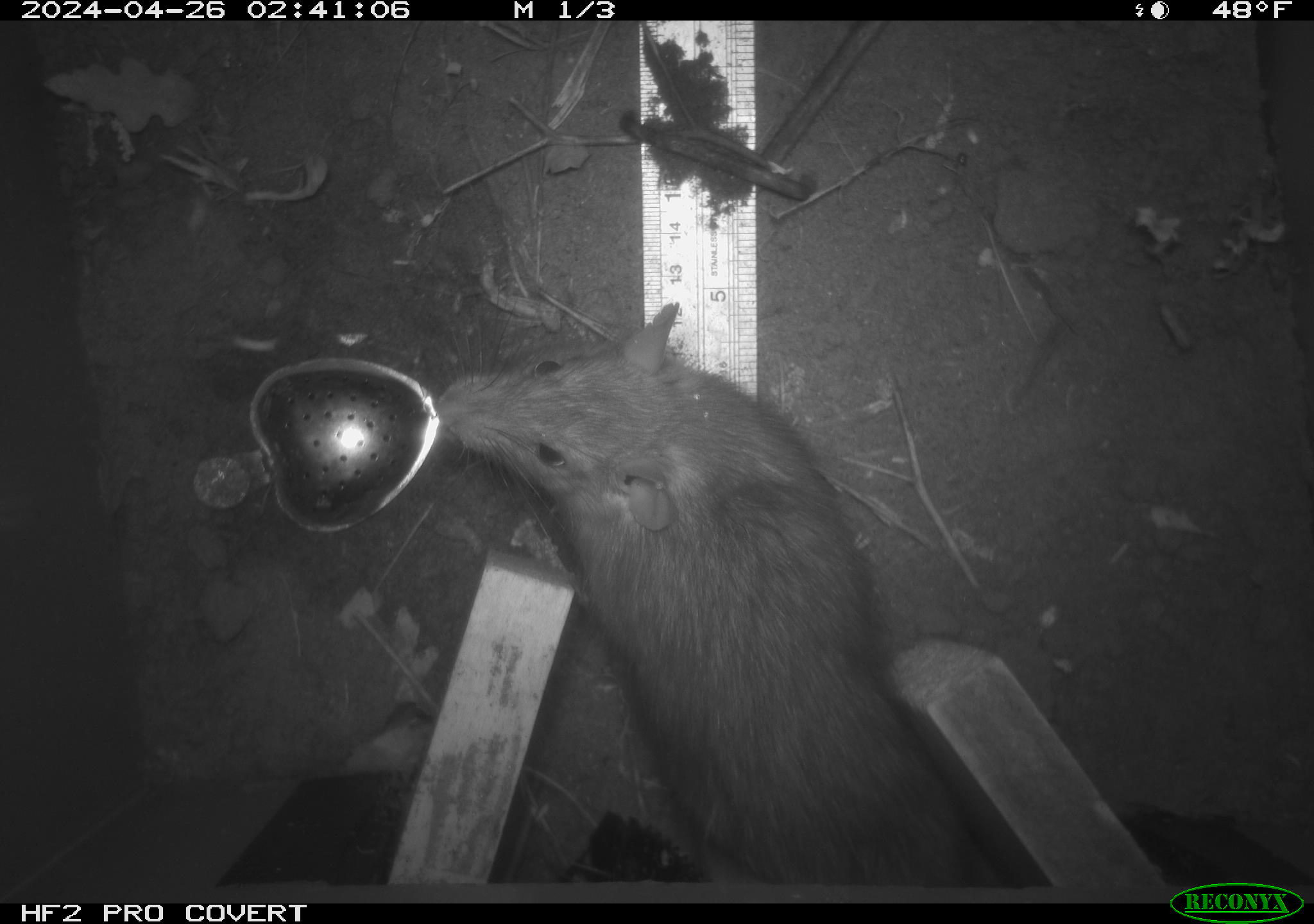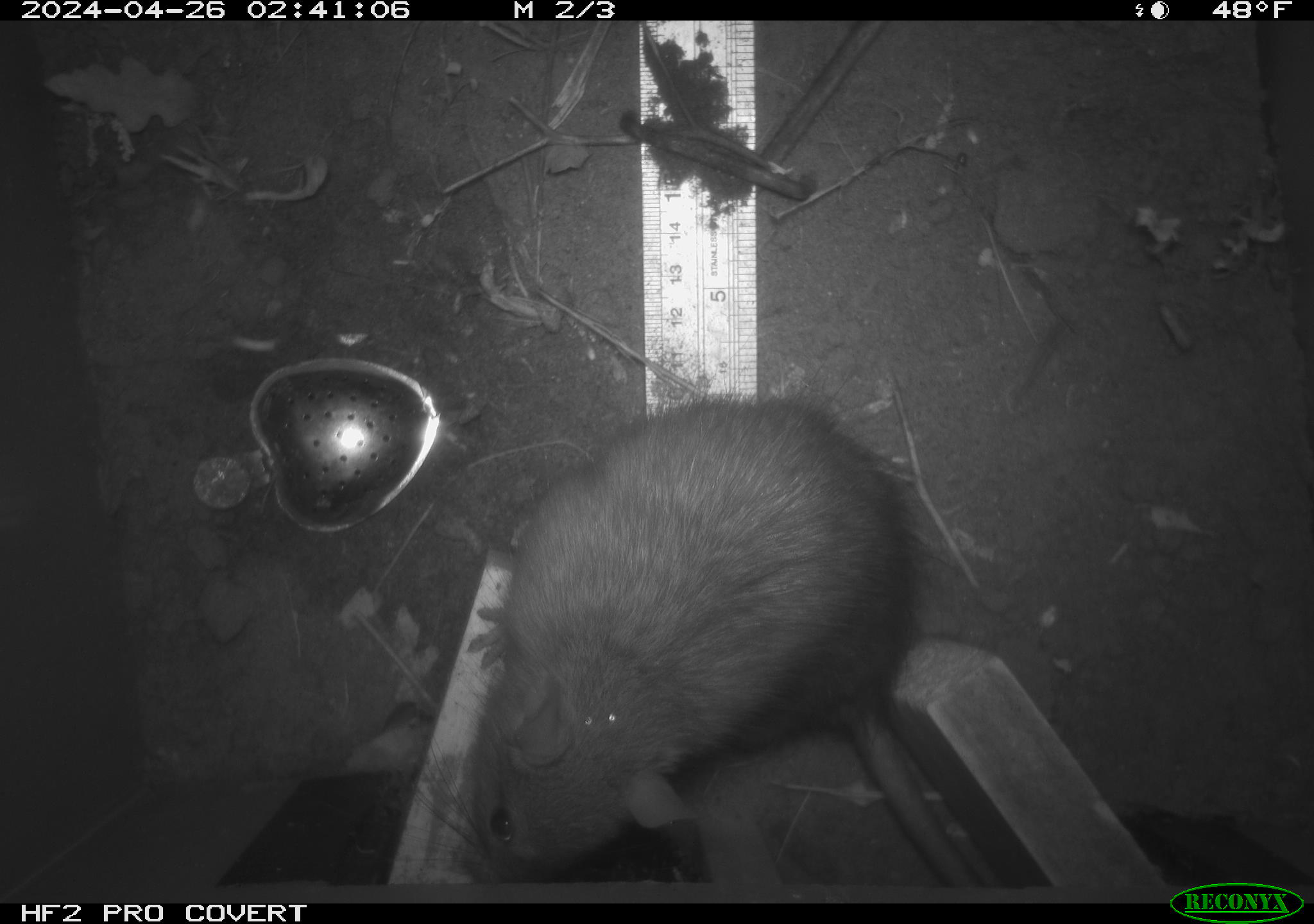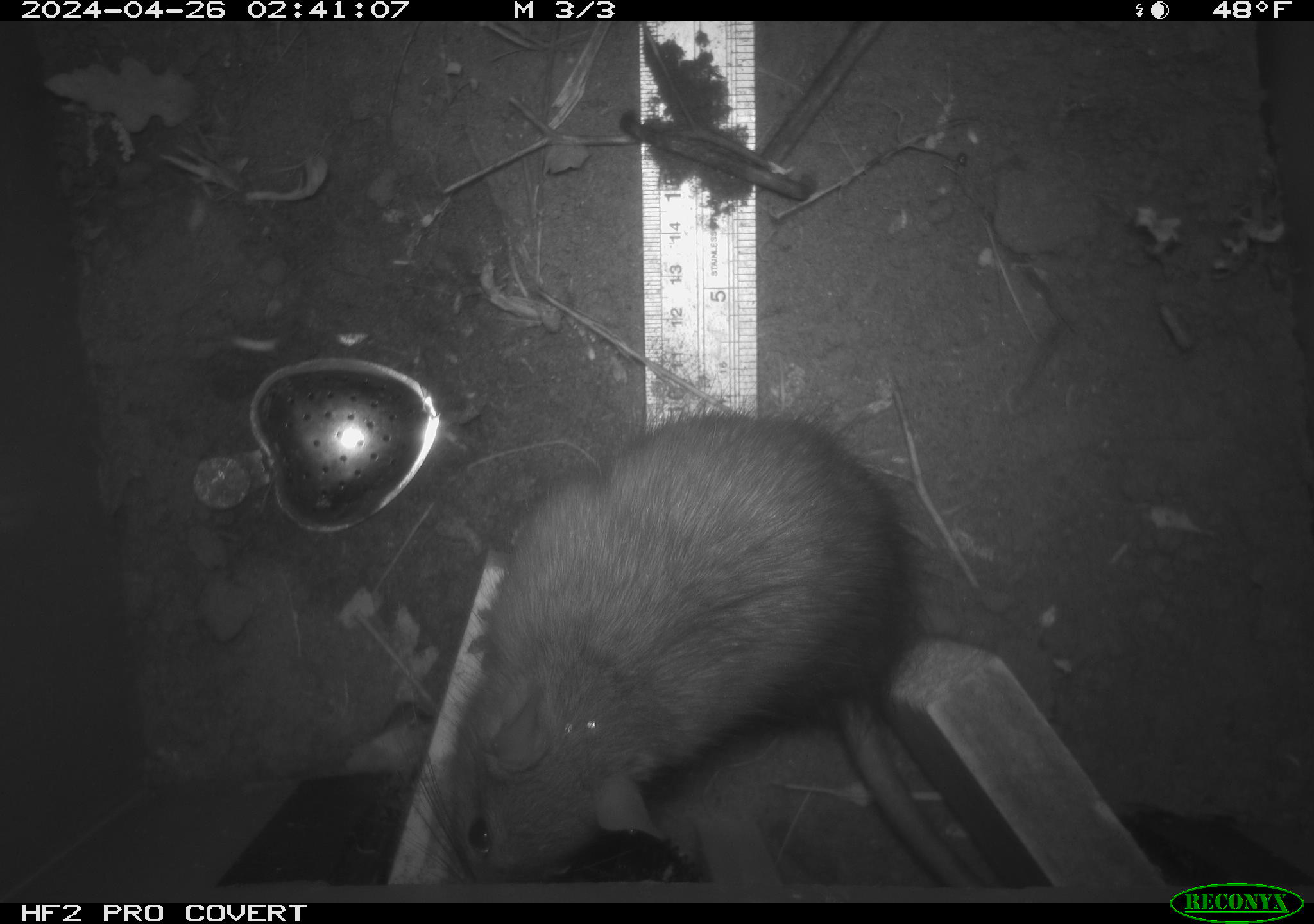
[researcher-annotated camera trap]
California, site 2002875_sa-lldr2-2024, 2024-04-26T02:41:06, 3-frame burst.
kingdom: Animalia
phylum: Chordata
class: Mammalia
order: Rodentia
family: Muridae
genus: Rattus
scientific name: Rattus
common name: rat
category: rattus species